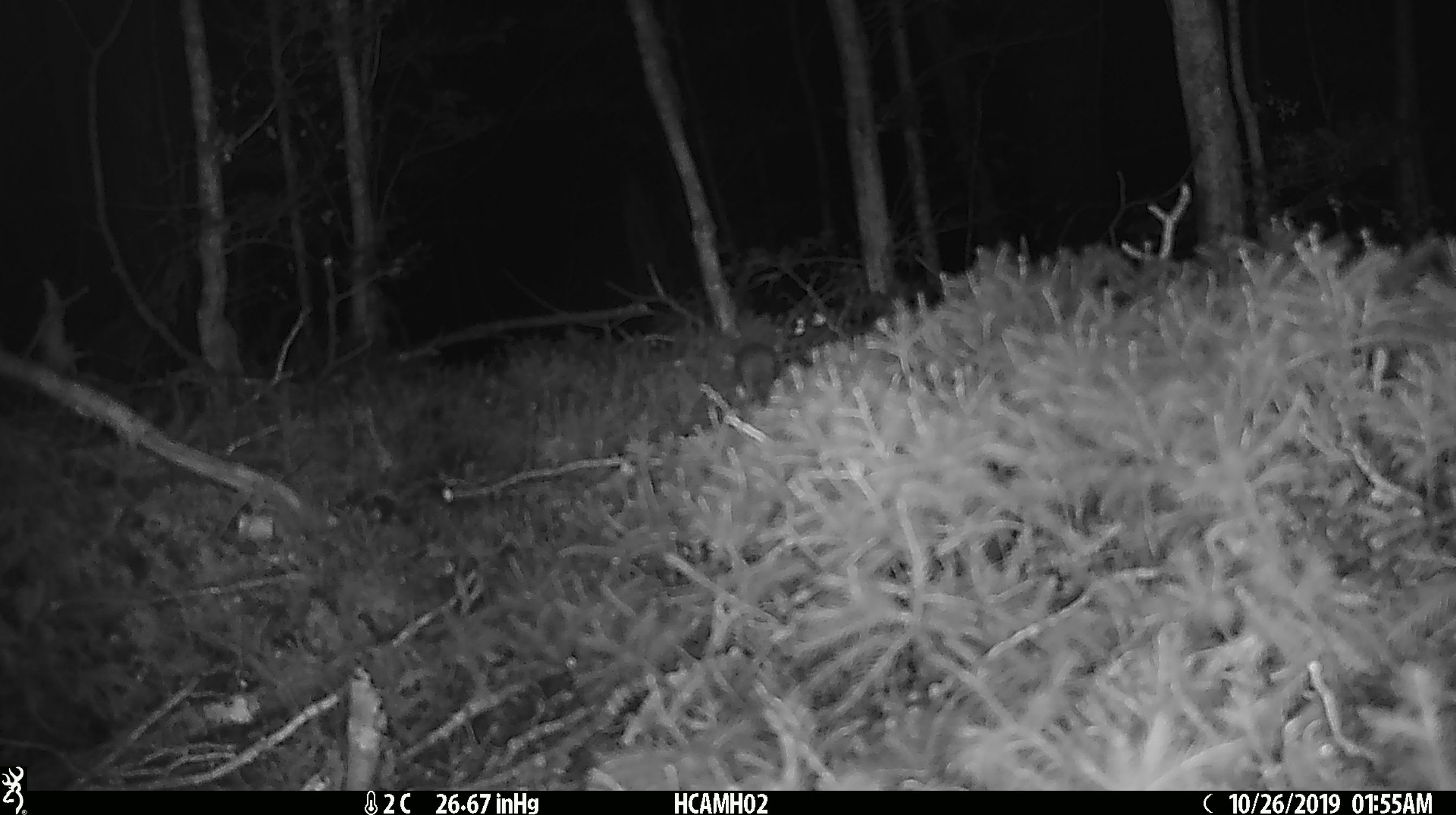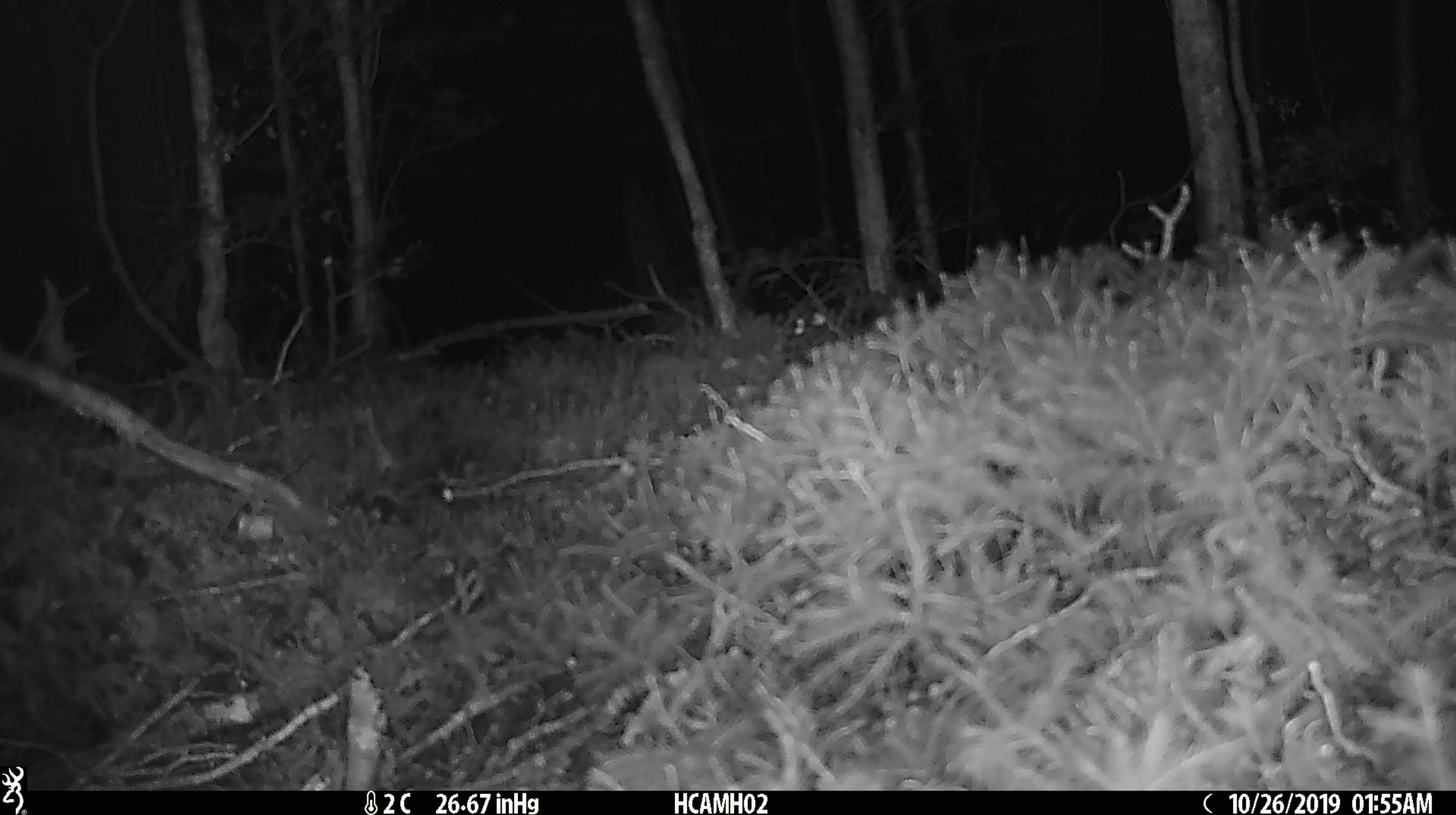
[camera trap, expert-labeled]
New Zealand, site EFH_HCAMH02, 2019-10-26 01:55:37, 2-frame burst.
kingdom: Animalia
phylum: Chordata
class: Mammalia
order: Rodentia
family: Muridae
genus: Mus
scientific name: Mus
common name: mouse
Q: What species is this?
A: Mouse (Mus).